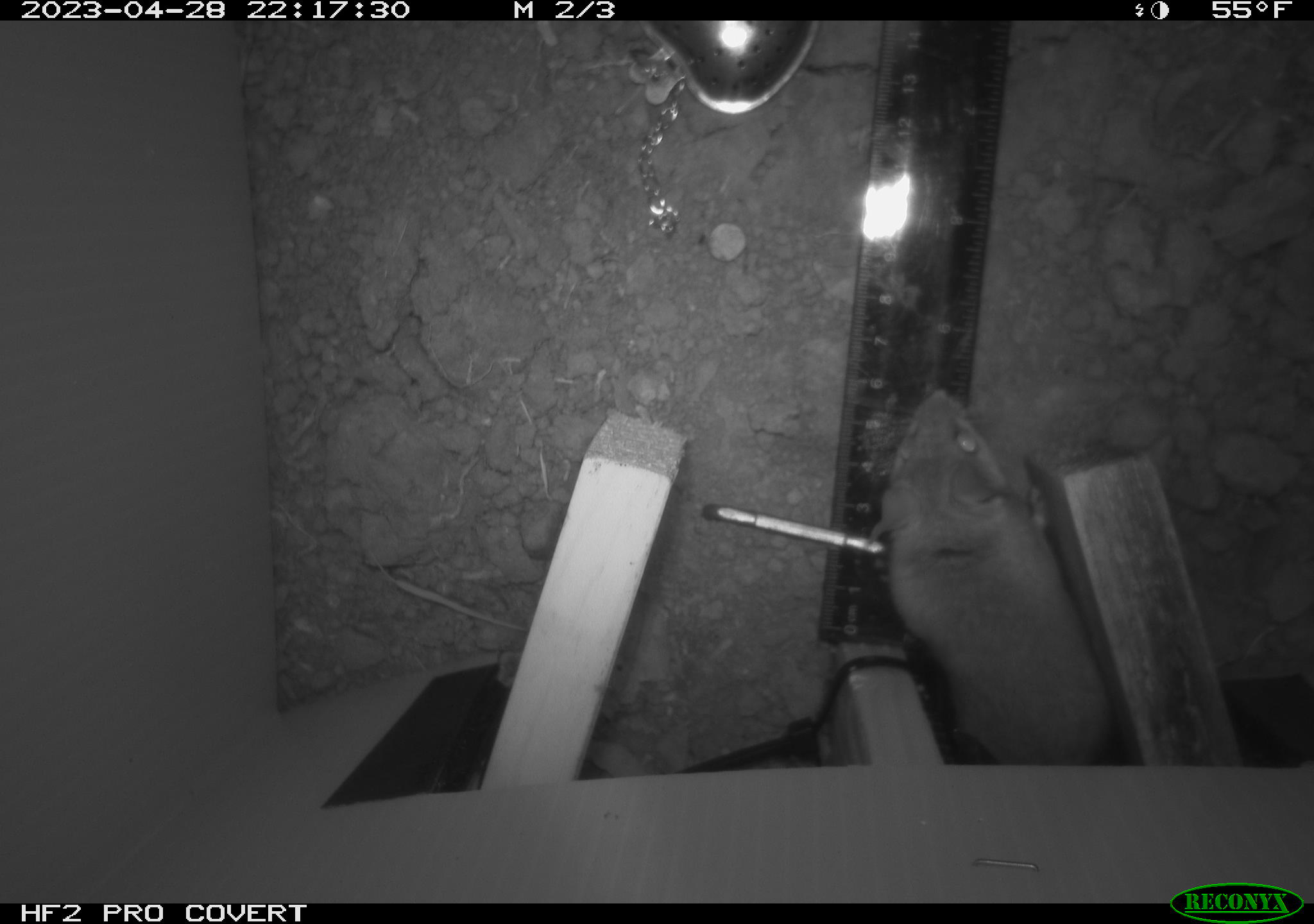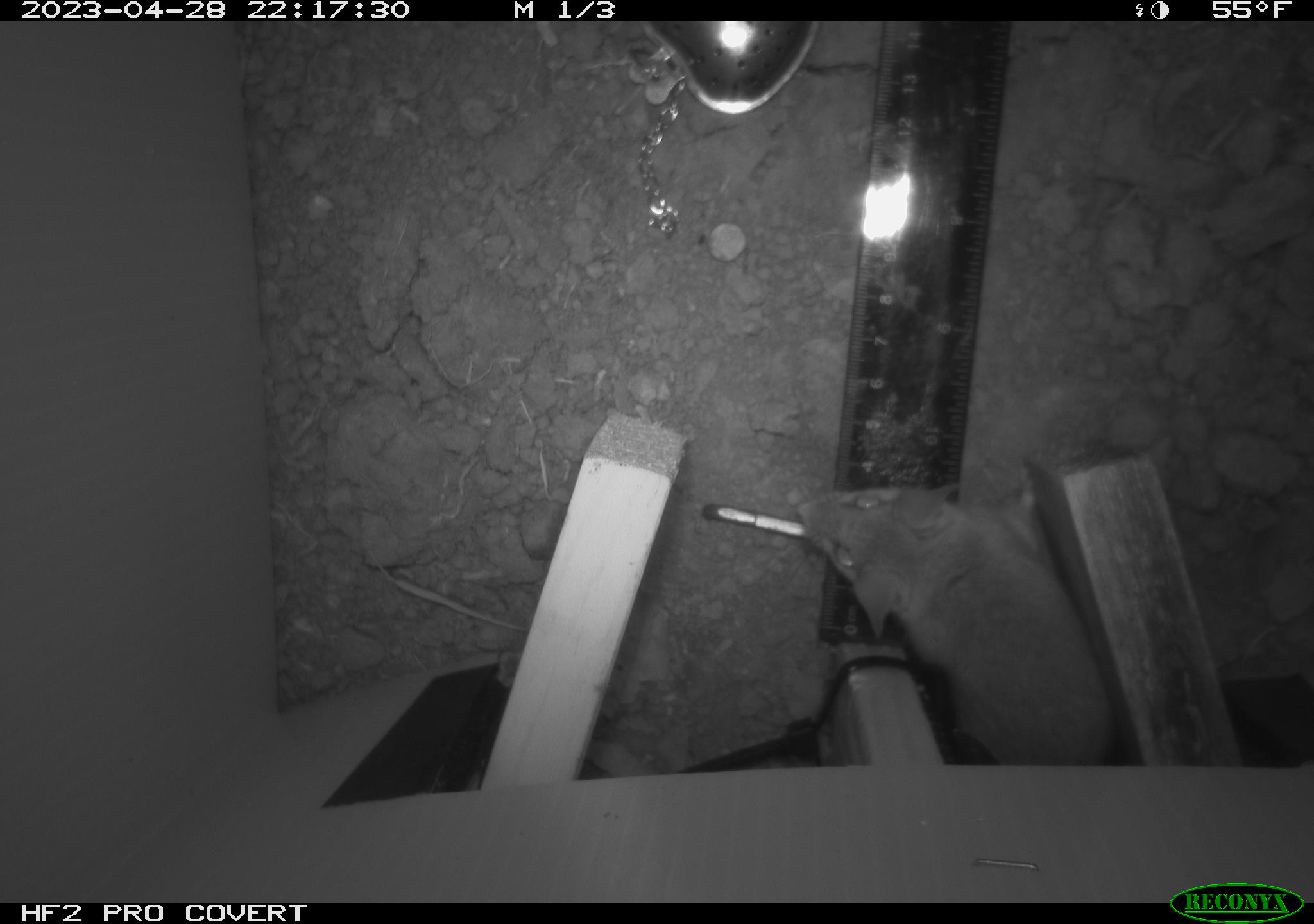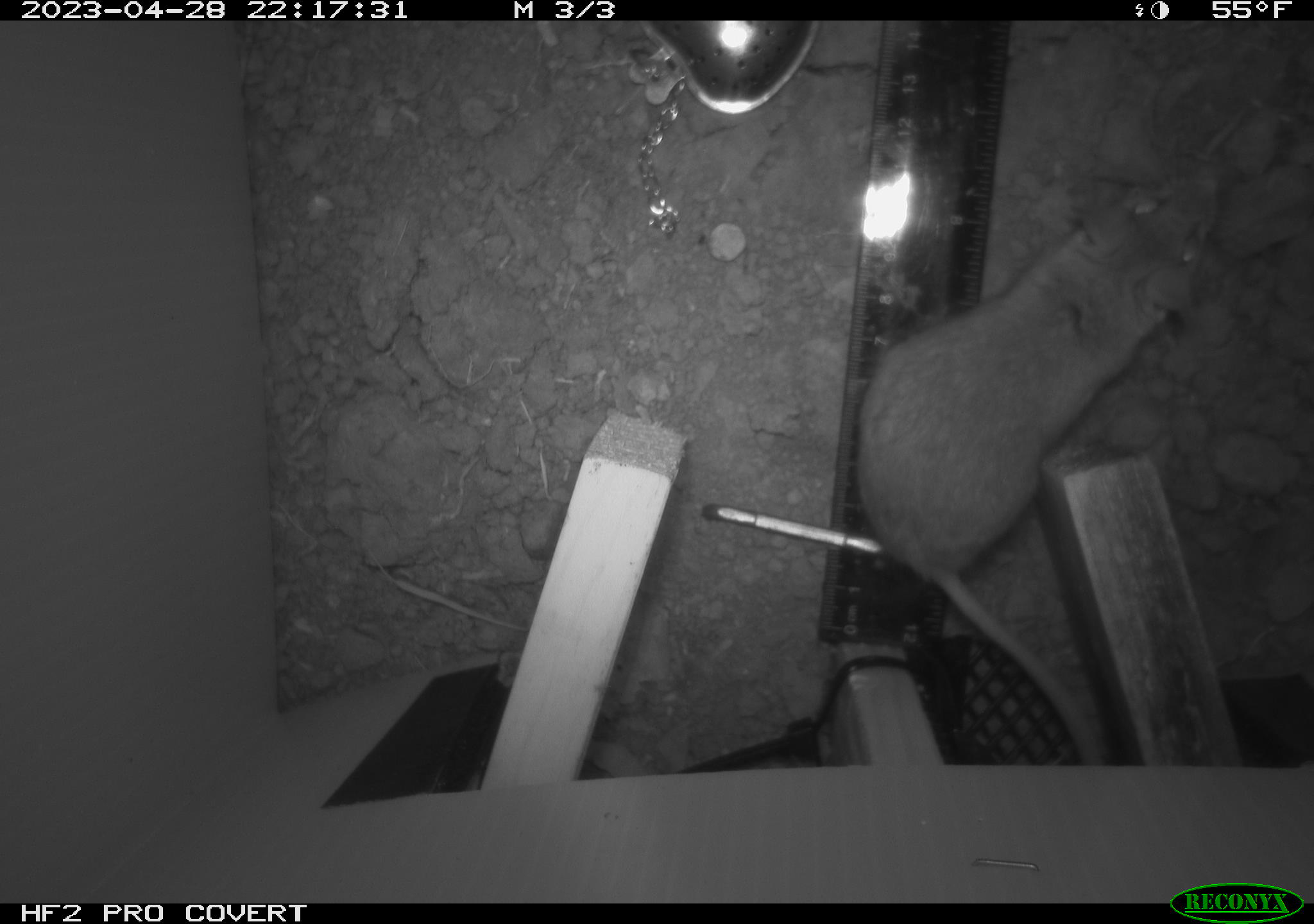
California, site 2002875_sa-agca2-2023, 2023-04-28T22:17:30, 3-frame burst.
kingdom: Animalia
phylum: Chordata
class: Mammalia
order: Rodentia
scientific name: Rodentia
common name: mouse species